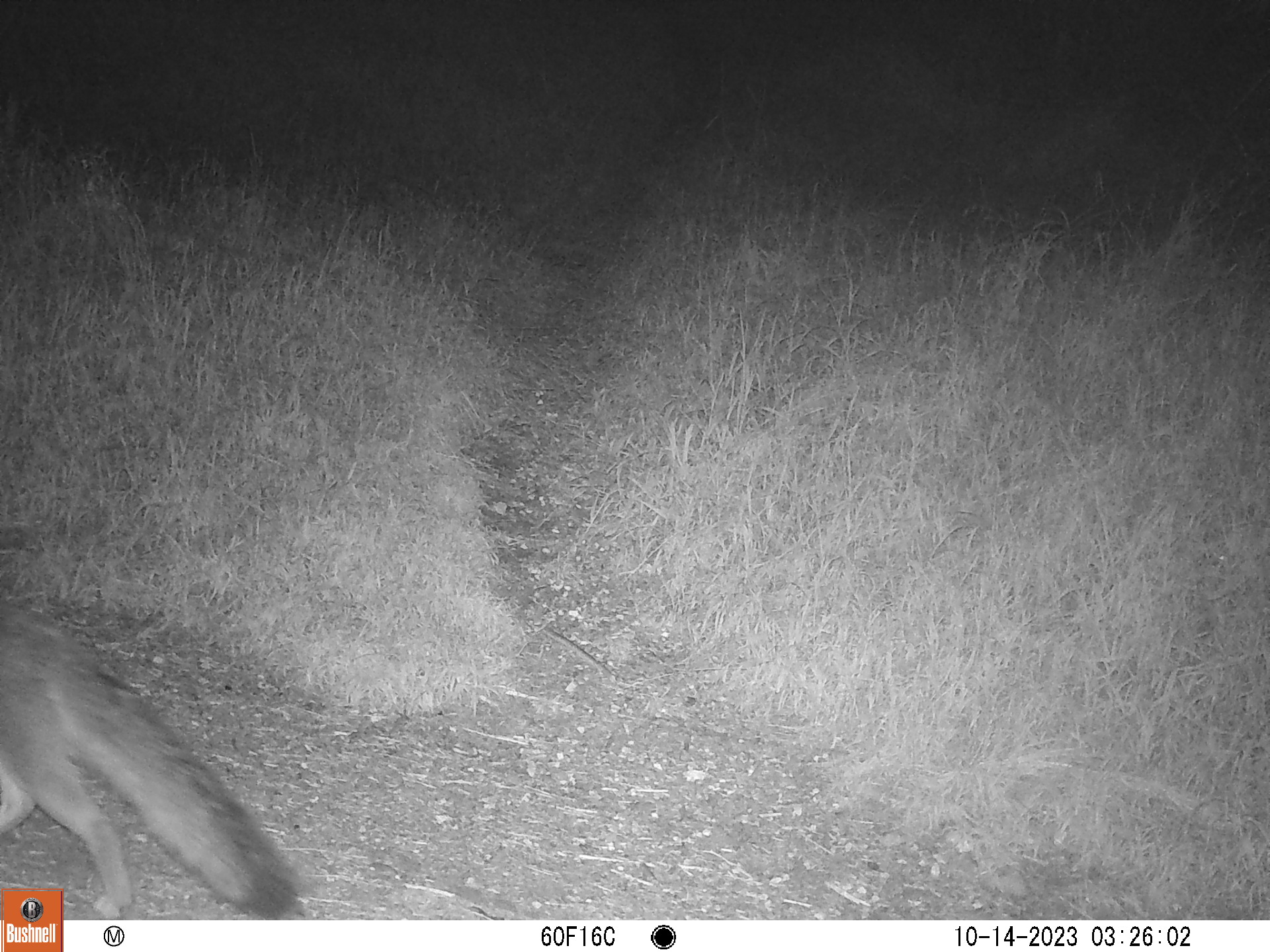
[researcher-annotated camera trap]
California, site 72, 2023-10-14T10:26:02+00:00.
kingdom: Animalia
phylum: Chordata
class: Mammalia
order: Carnivora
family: Canidae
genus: Urocyon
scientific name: Urocyon cinereoargenteus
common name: gray fox